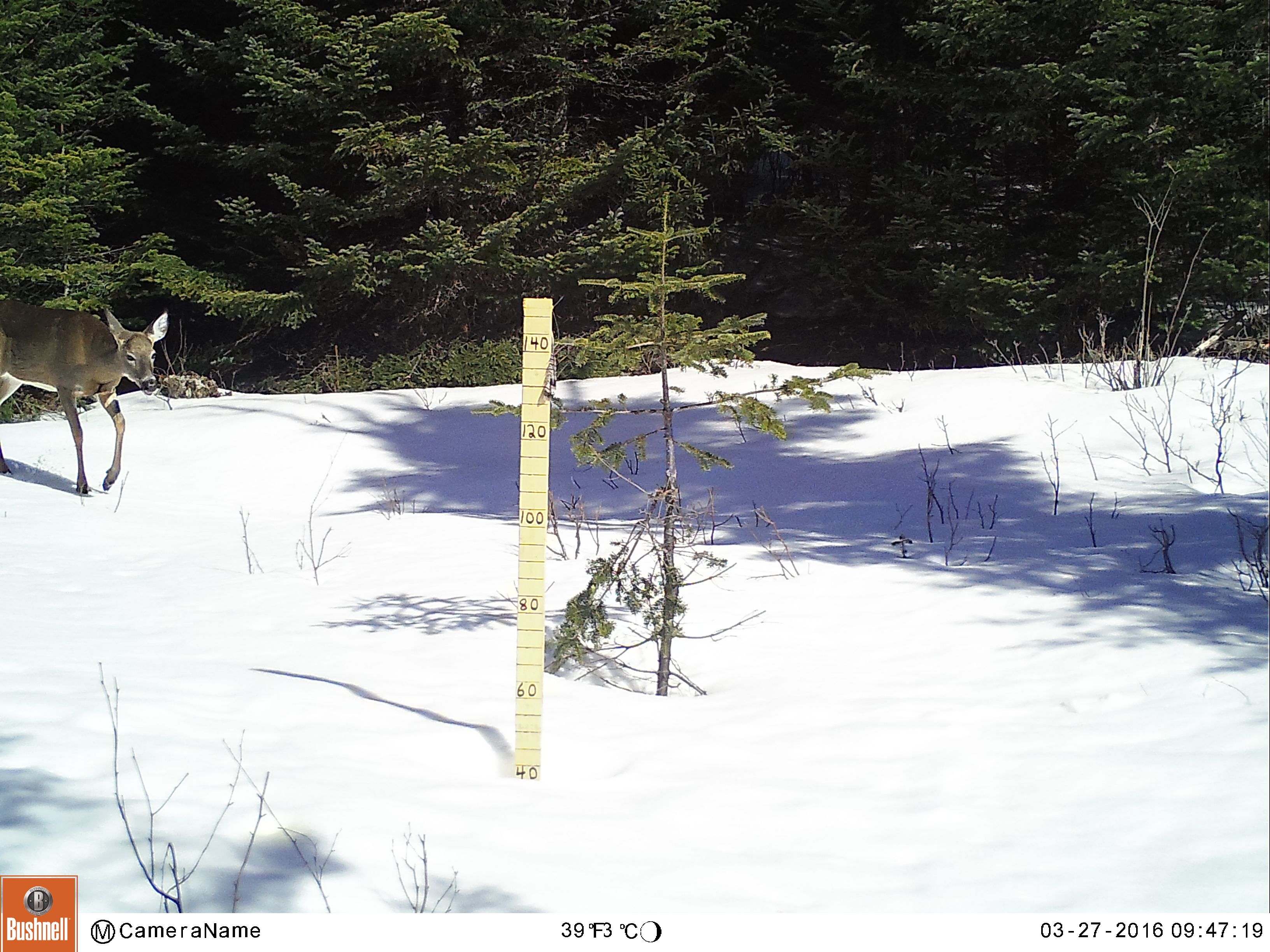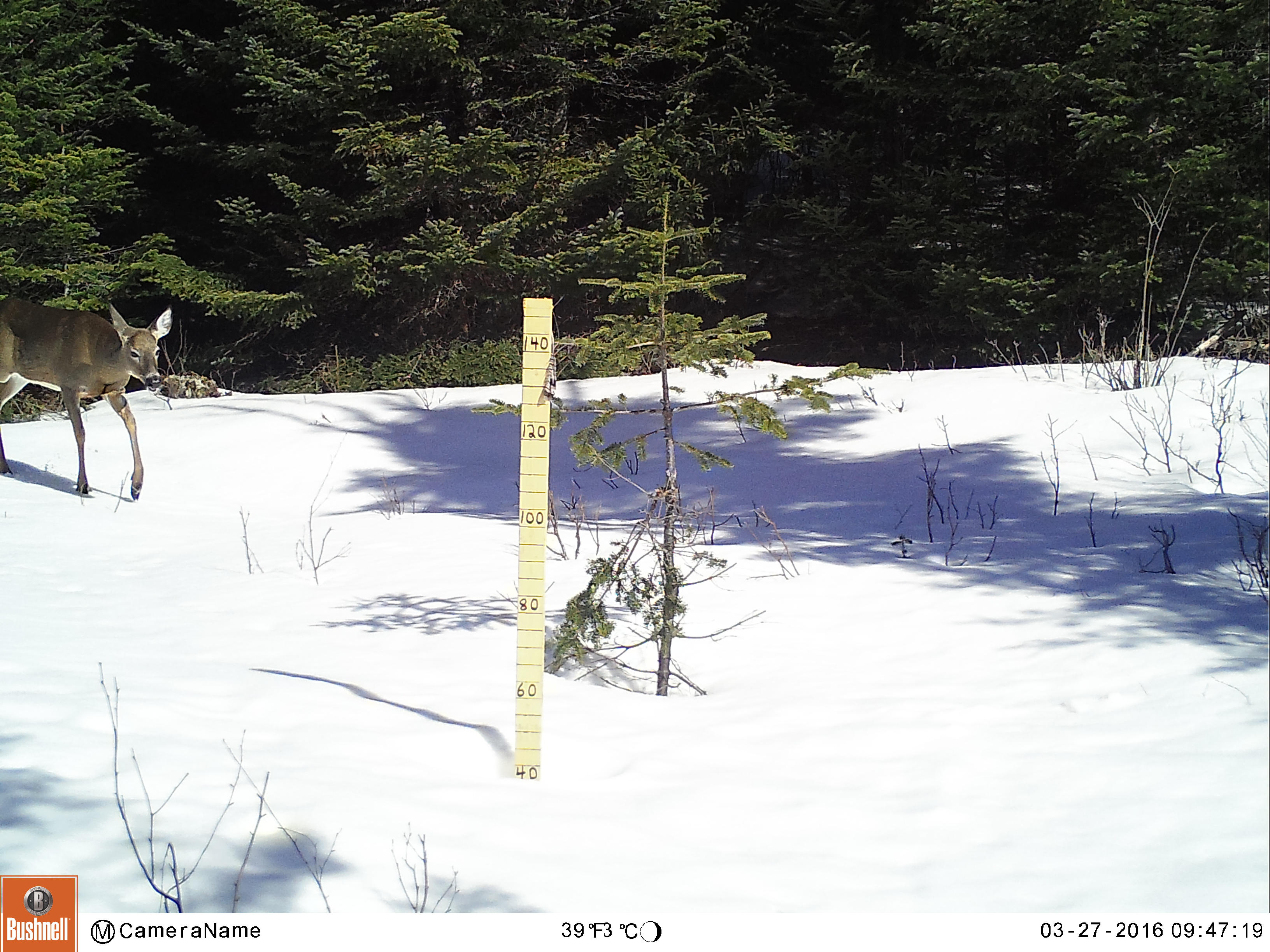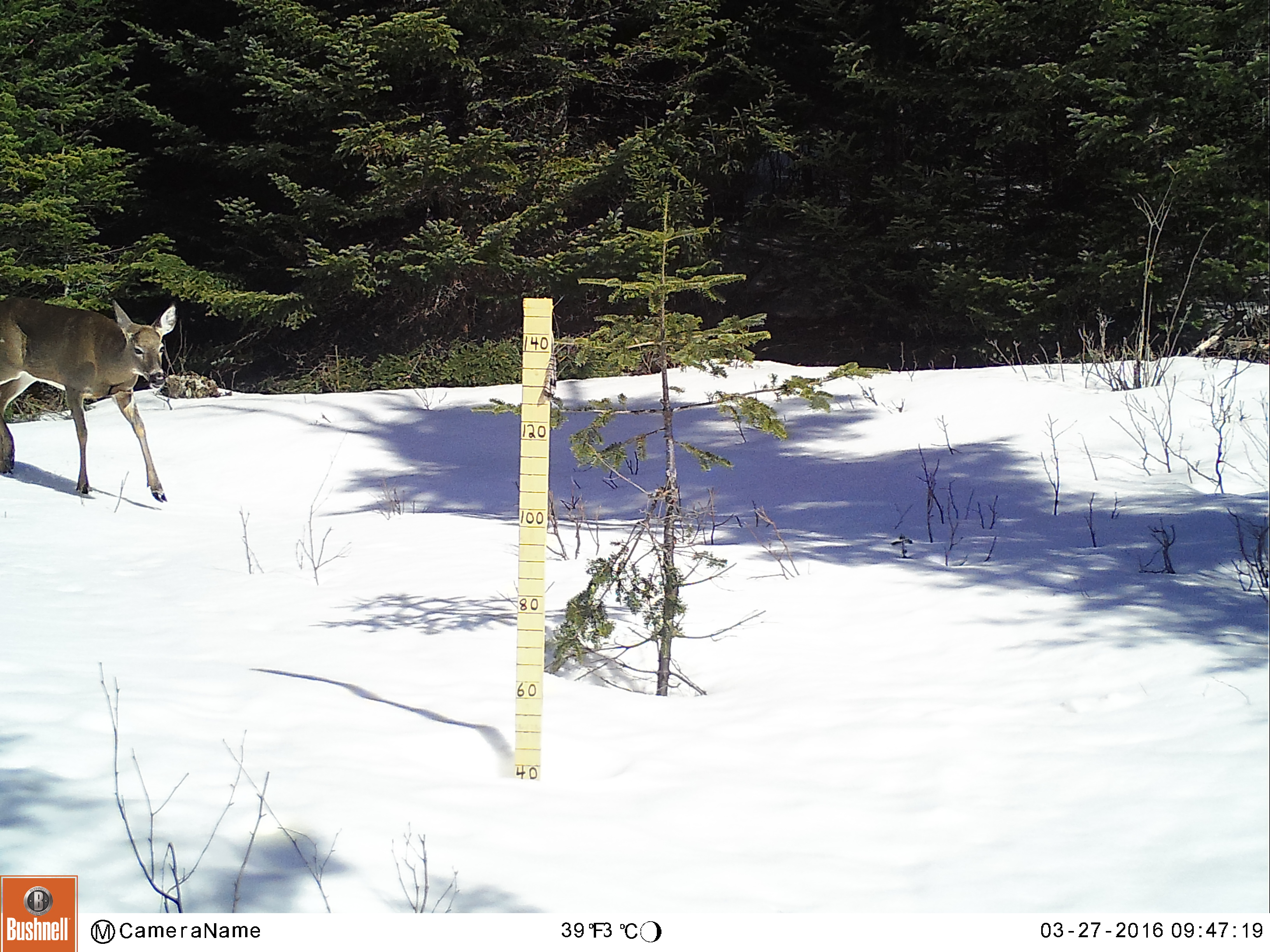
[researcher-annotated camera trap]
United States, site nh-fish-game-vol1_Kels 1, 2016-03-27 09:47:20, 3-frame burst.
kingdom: Animalia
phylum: Chordata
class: Mammalia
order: Artiodactyla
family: Cervidae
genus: Odocoileus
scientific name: Odocoileus virginianus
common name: white-tailed deer